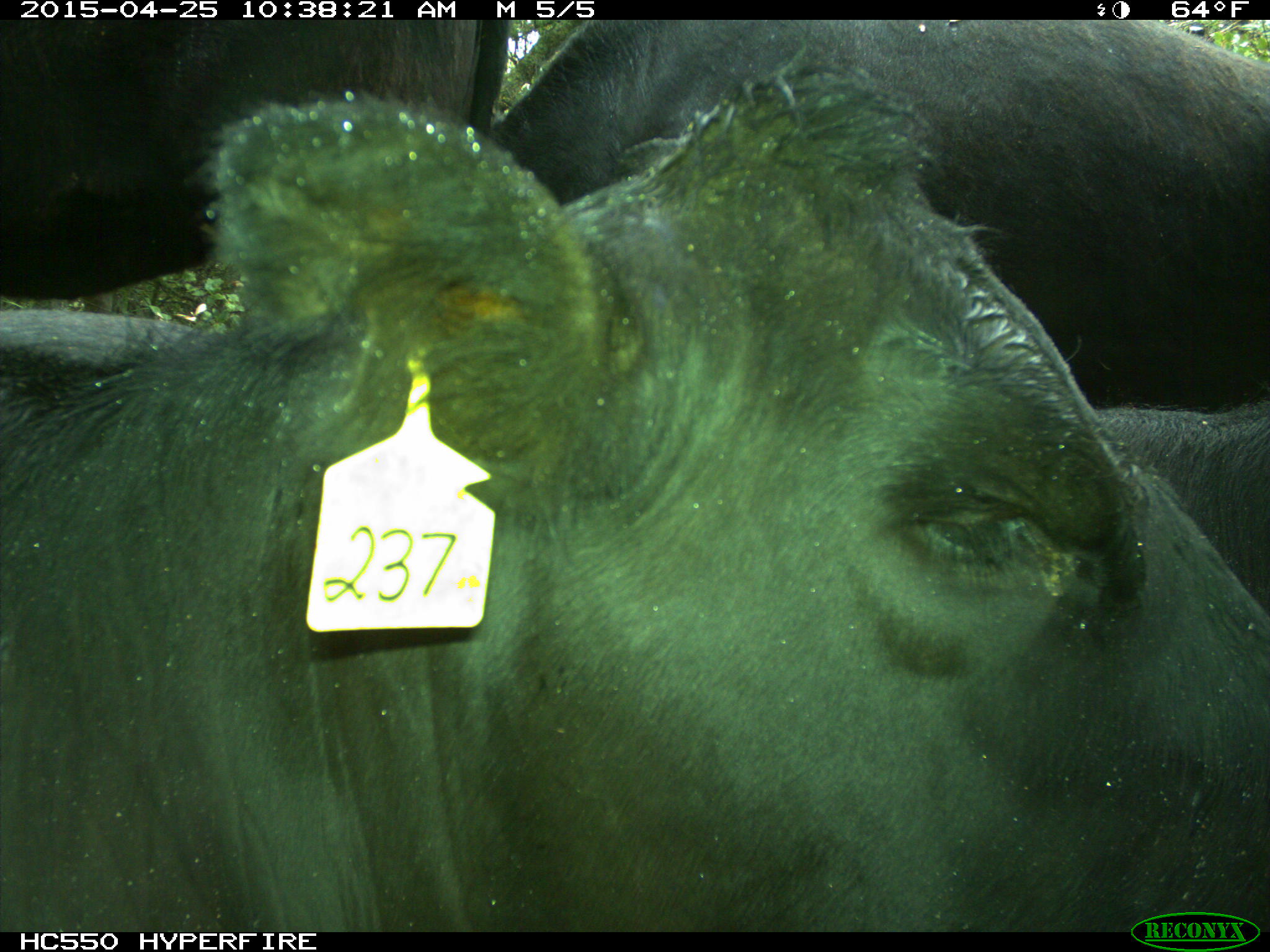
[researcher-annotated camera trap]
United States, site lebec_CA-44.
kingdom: Animalia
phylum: Chordata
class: Mammalia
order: Artiodactyla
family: Suidae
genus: Sus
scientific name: Sus scrofa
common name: wild boar